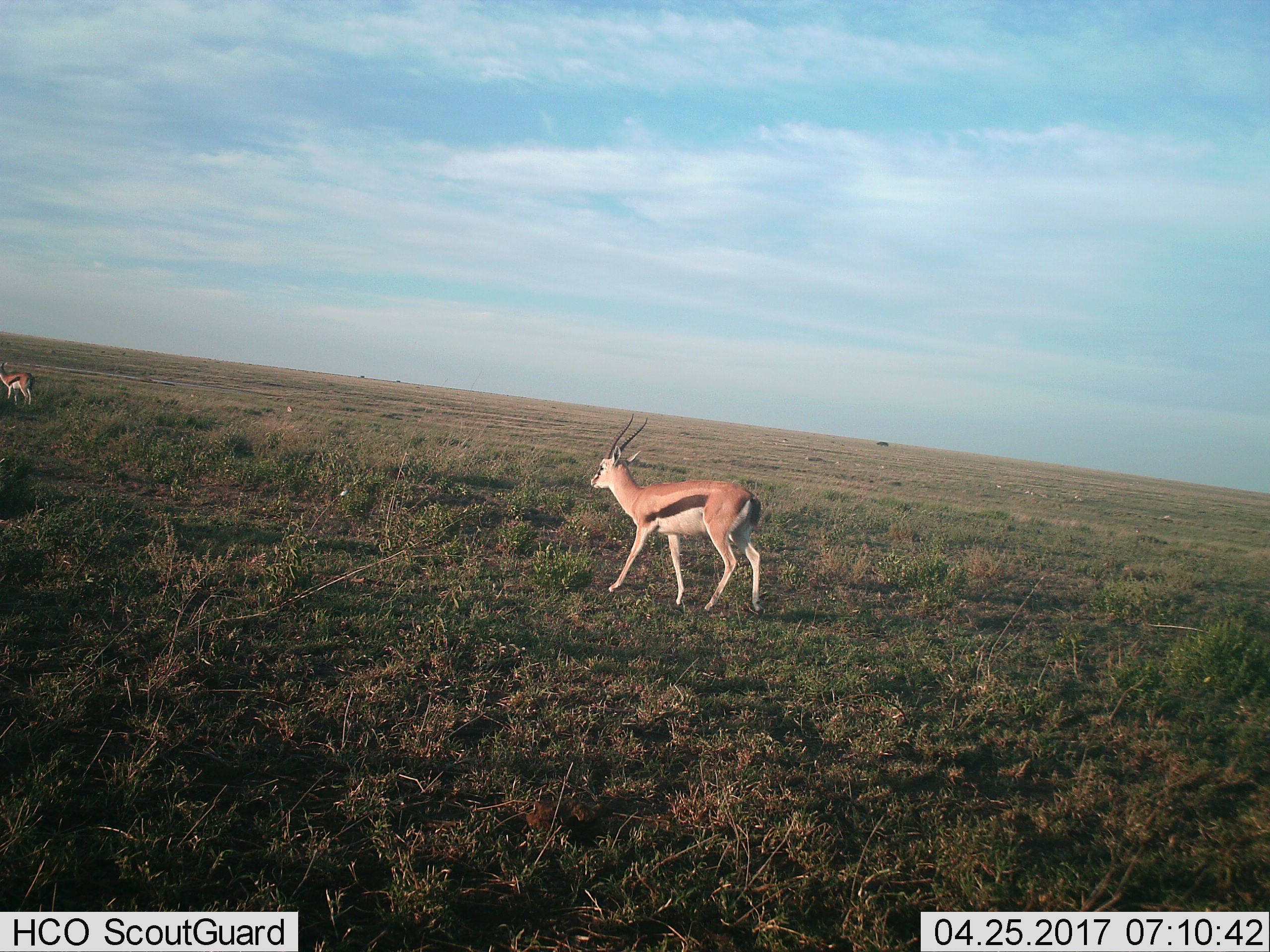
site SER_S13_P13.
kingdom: Animalia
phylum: Chordata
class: Mammalia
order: Artiodactyla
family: Bovidae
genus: Eudorcas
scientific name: Eudorcas thomsonii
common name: thomson's gazelle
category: gazellethomsons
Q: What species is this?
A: Gazellethomsons (thomson's gazelle) (Eudorcas thomsonii).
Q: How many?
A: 2.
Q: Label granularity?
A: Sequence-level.